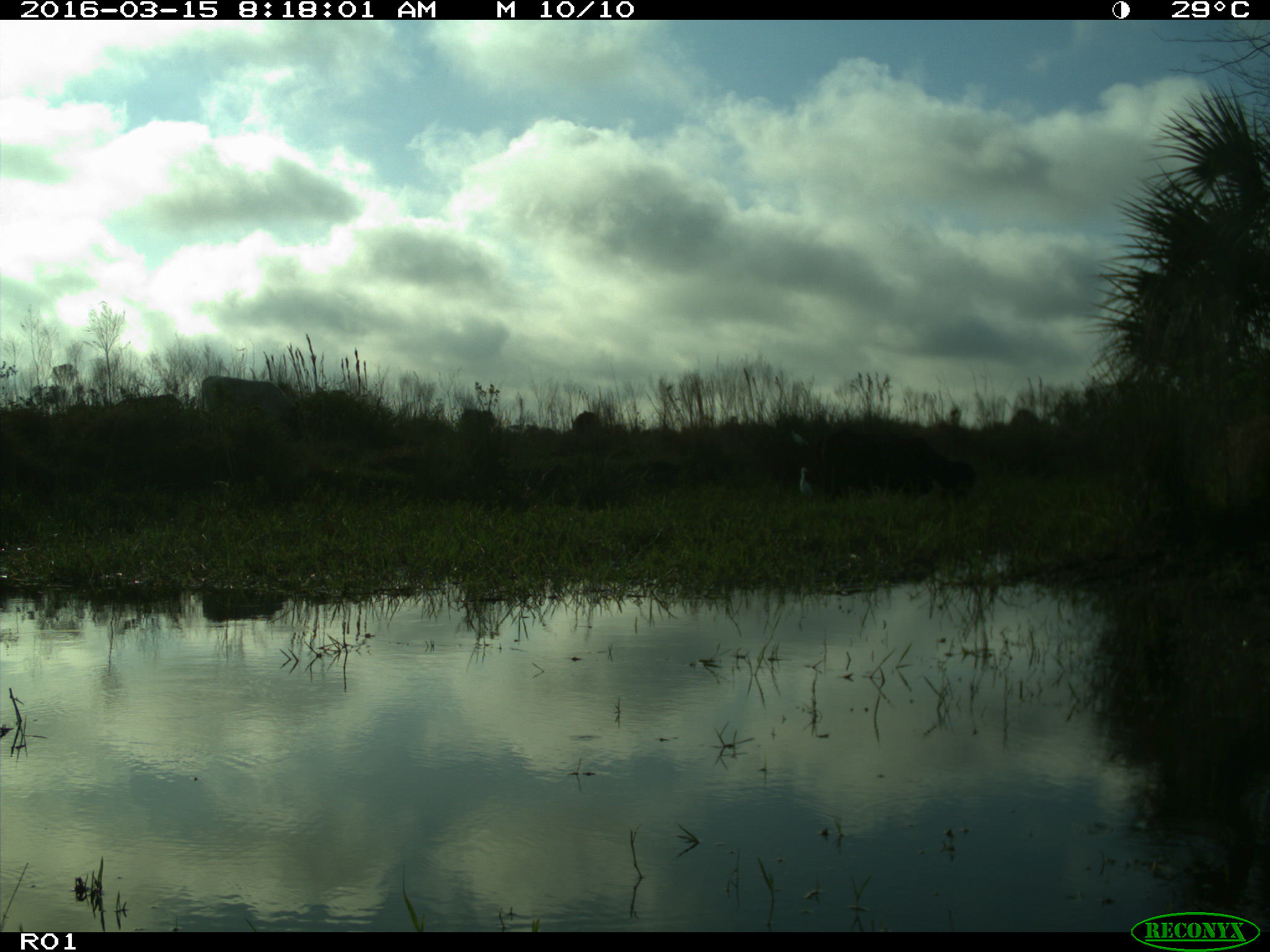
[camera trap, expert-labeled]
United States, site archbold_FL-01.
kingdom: Animalia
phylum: Chordata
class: Mammalia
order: Artiodactyla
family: Bovidae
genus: Bos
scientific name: Bos taurus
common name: domestic cow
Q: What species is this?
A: Bos taurus (domestic cow).